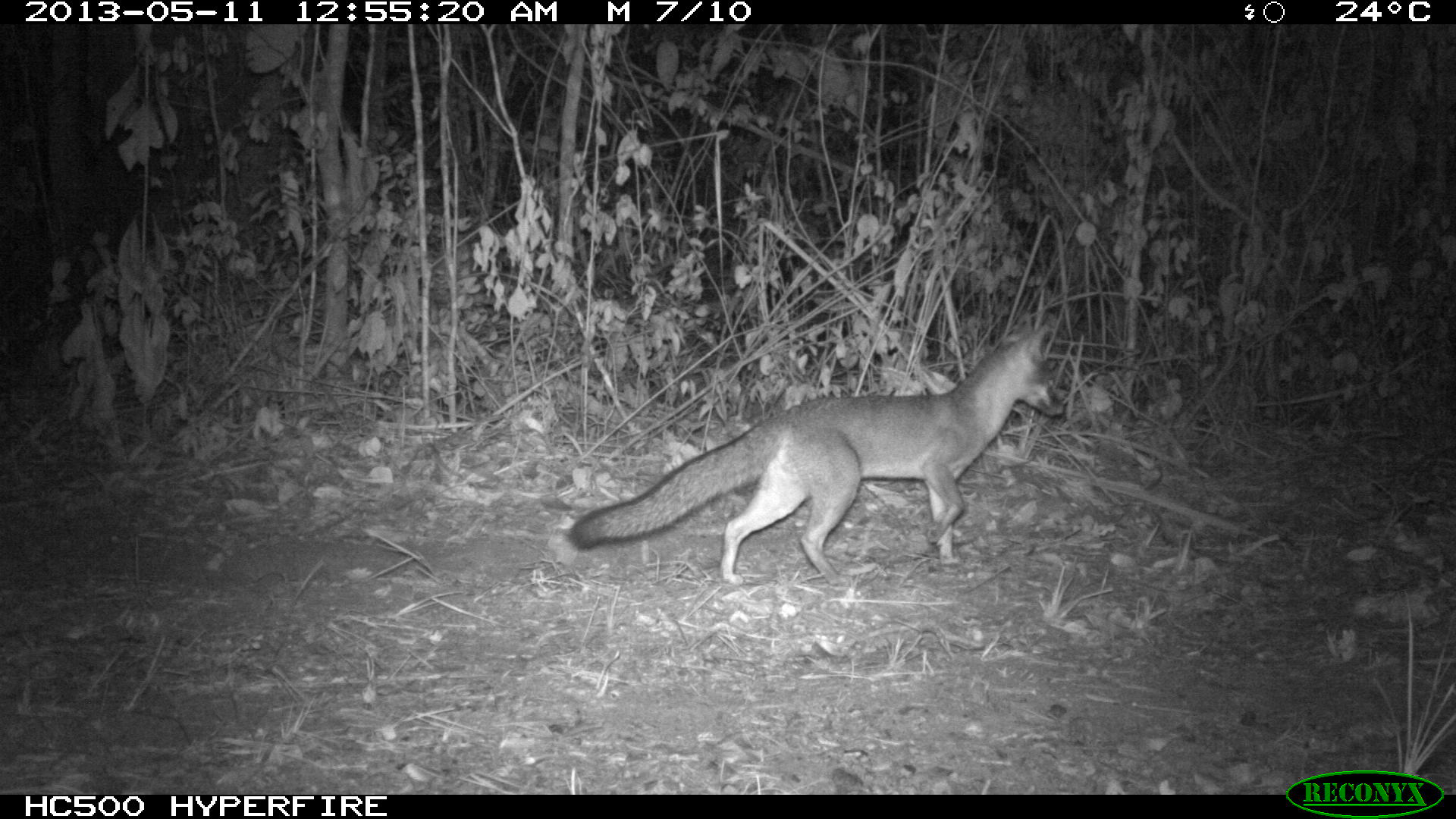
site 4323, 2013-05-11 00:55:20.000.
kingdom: Animalia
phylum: Chordata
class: Mammalia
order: Carnivora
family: Canidae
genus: Urocyon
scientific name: Urocyon cinereoargenteus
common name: gray fox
Urocyon cinereoargenteus (gray fox), count 1.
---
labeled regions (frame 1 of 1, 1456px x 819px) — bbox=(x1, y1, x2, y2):
urocyon cinereoargenteus: bbox=(562, 315, 1066, 588)